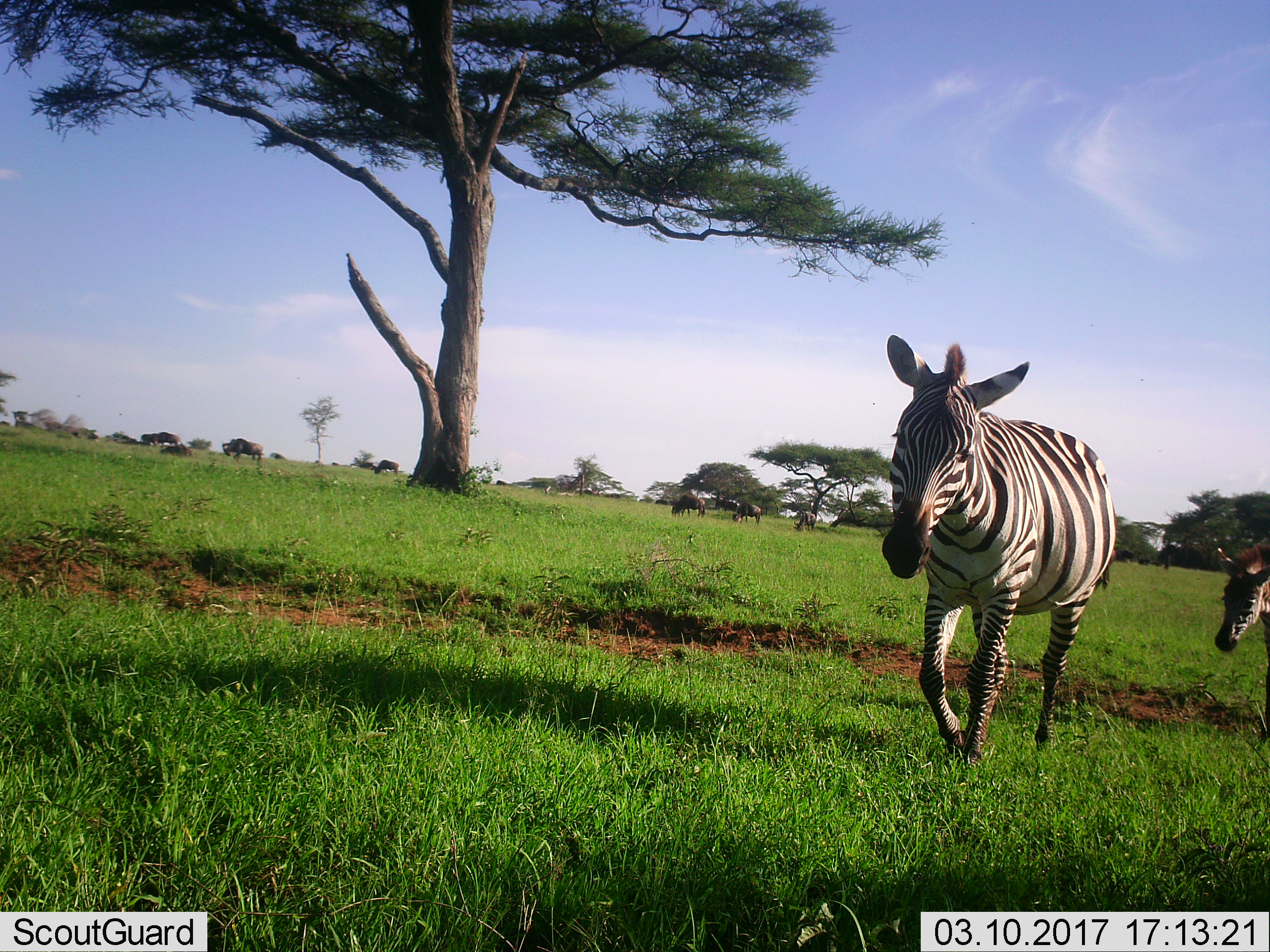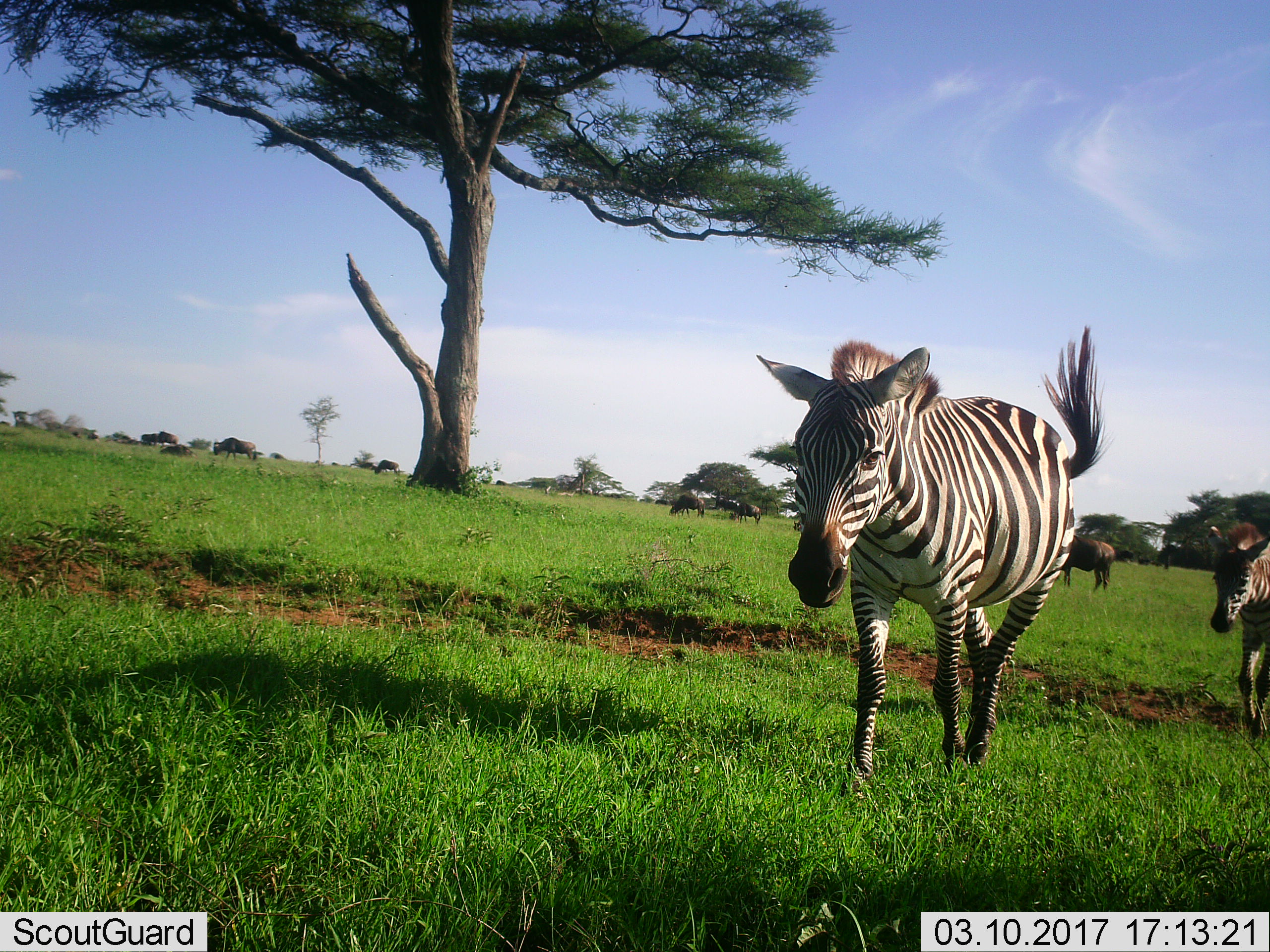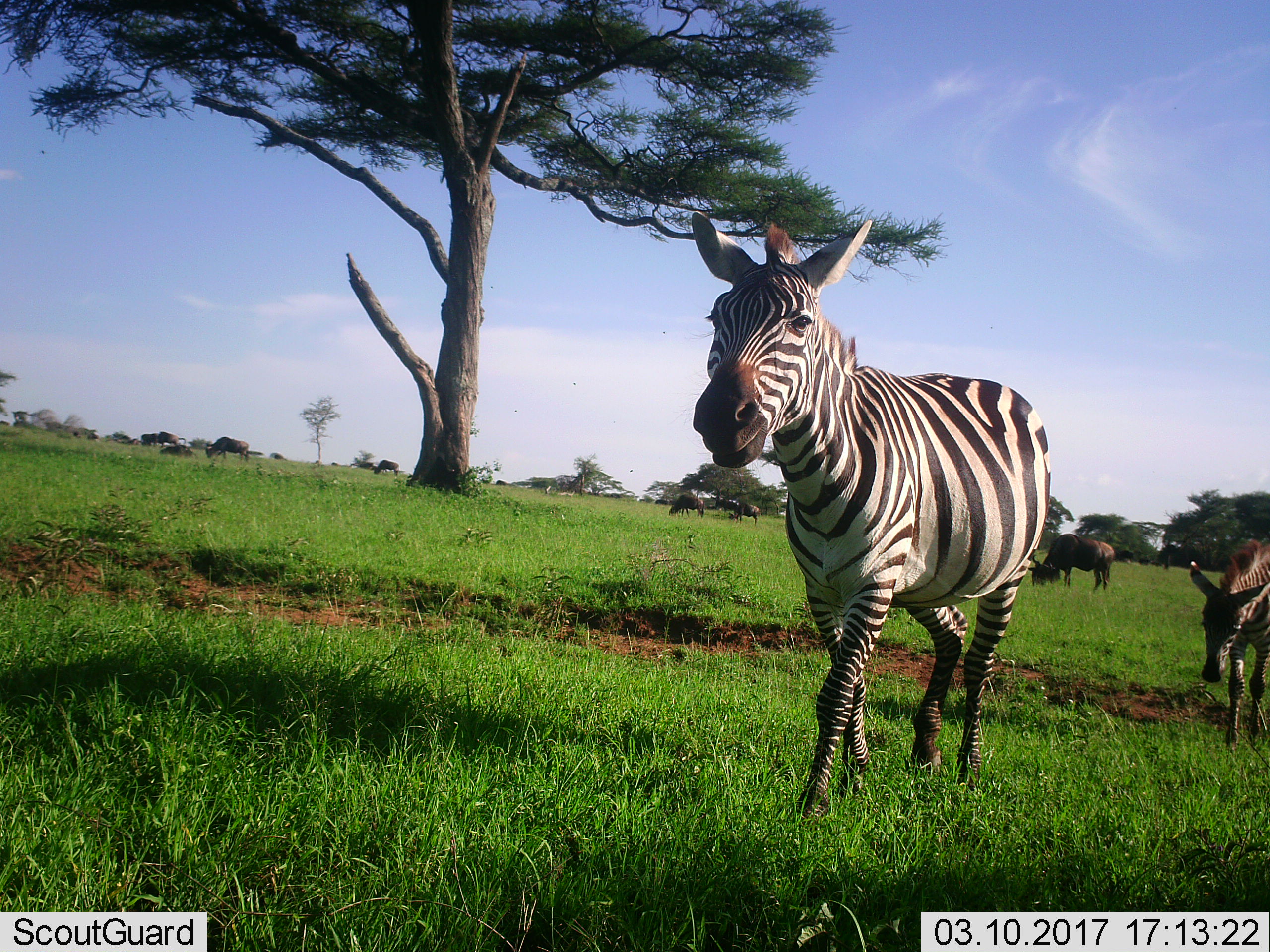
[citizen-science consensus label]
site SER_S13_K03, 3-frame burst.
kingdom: Animalia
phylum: Chordata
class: Mammalia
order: Perissodactyla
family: Equidae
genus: Equus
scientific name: Equus quagga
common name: plains zebra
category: zebraplains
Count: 2.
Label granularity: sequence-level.